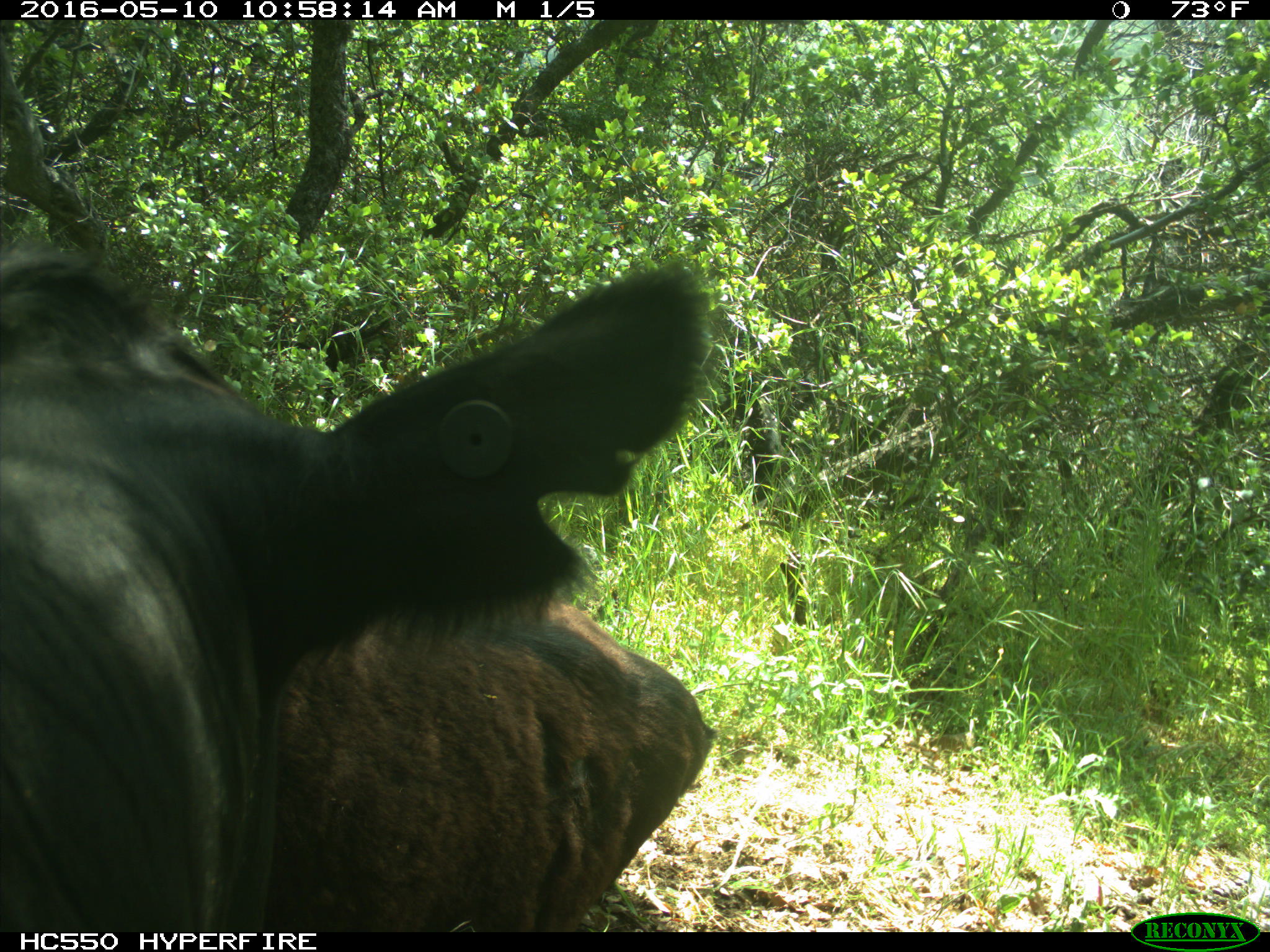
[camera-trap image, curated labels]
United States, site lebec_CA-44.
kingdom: Animalia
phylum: Chordata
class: Mammalia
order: Artiodactyla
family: Bovidae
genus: Bos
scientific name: Bos taurus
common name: domestic cow